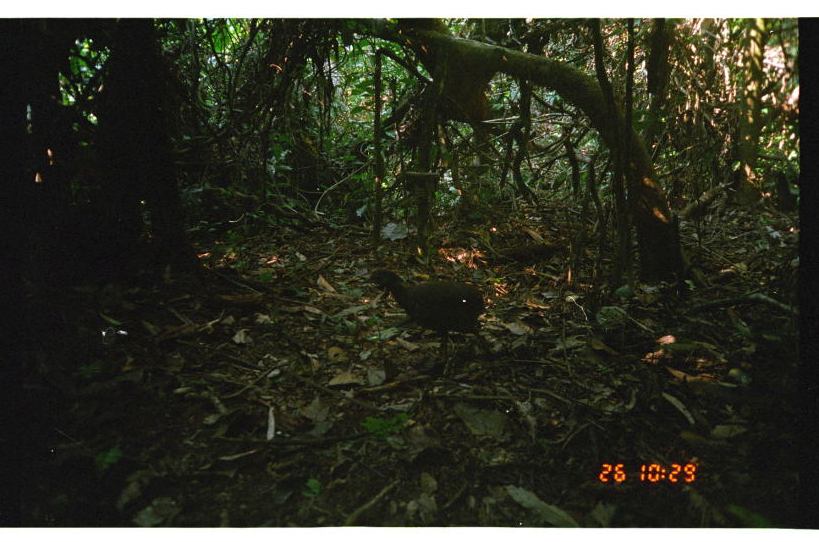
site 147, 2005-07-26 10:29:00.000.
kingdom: Animalia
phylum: Chordata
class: Aves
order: Tinamiformes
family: Tinamidae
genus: Tinamus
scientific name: Tinamus major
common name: great tinamou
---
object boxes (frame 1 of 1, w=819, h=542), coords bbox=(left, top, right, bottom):
tinamus major: bbox=(362, 269, 499, 366)